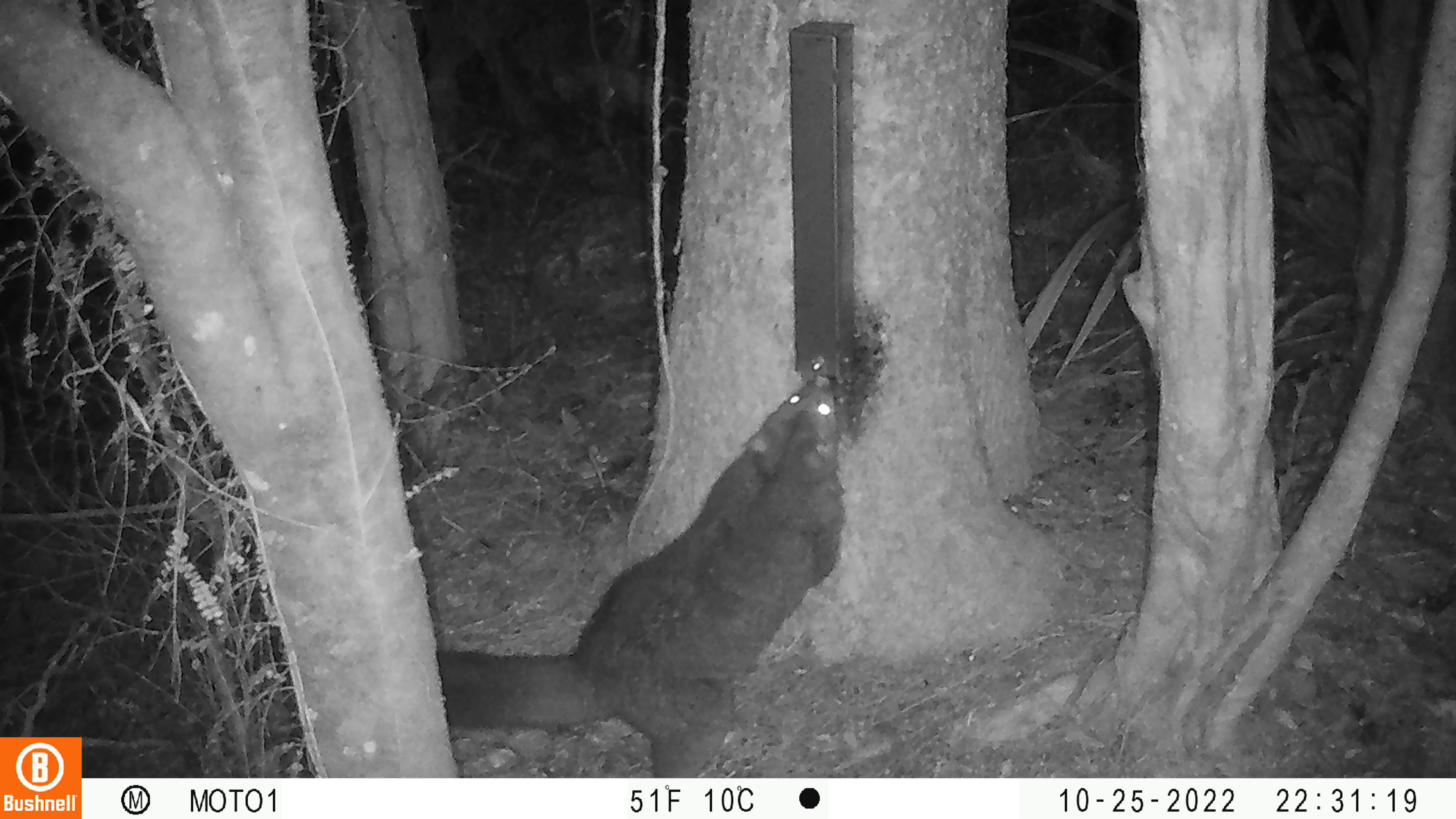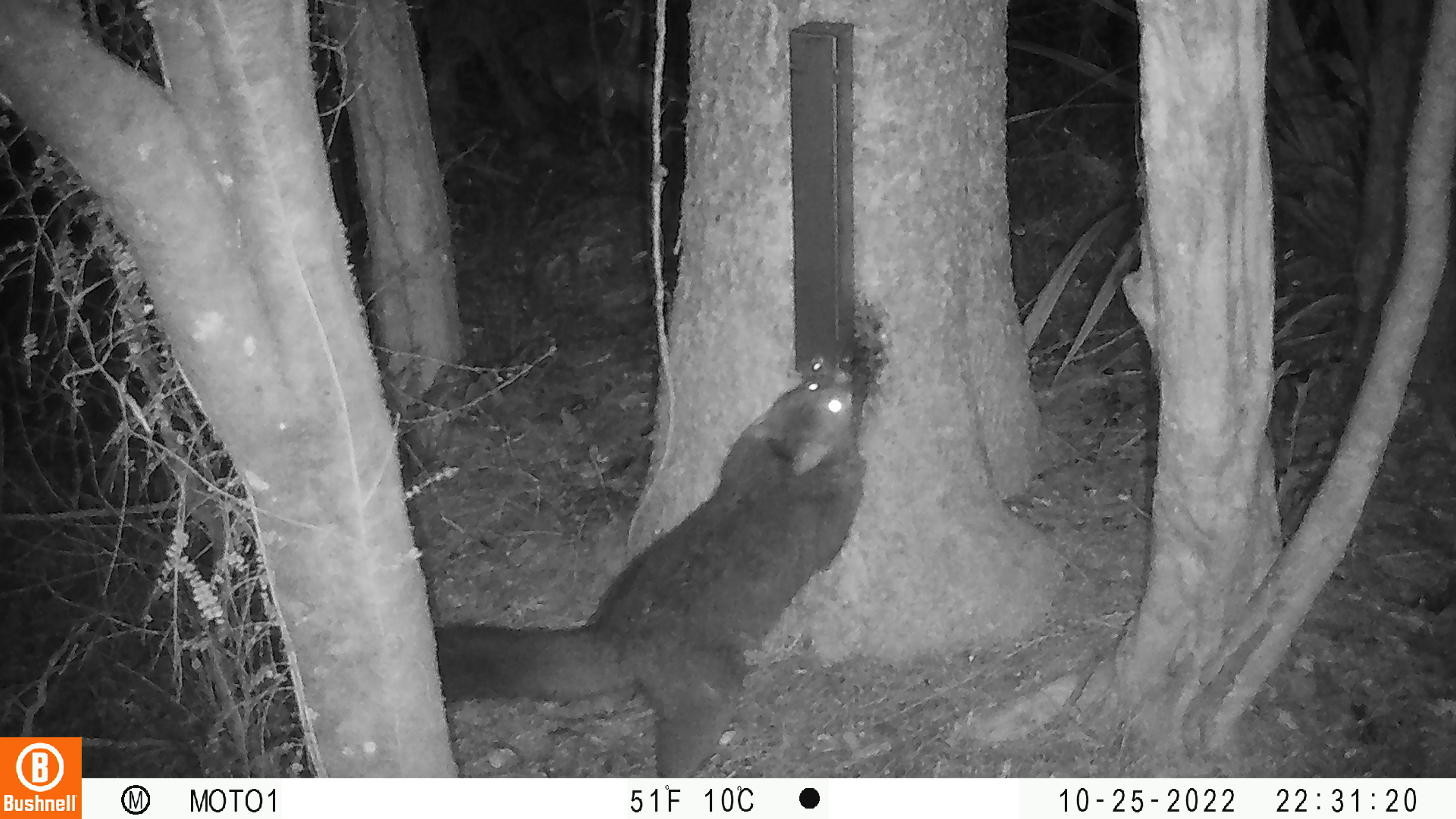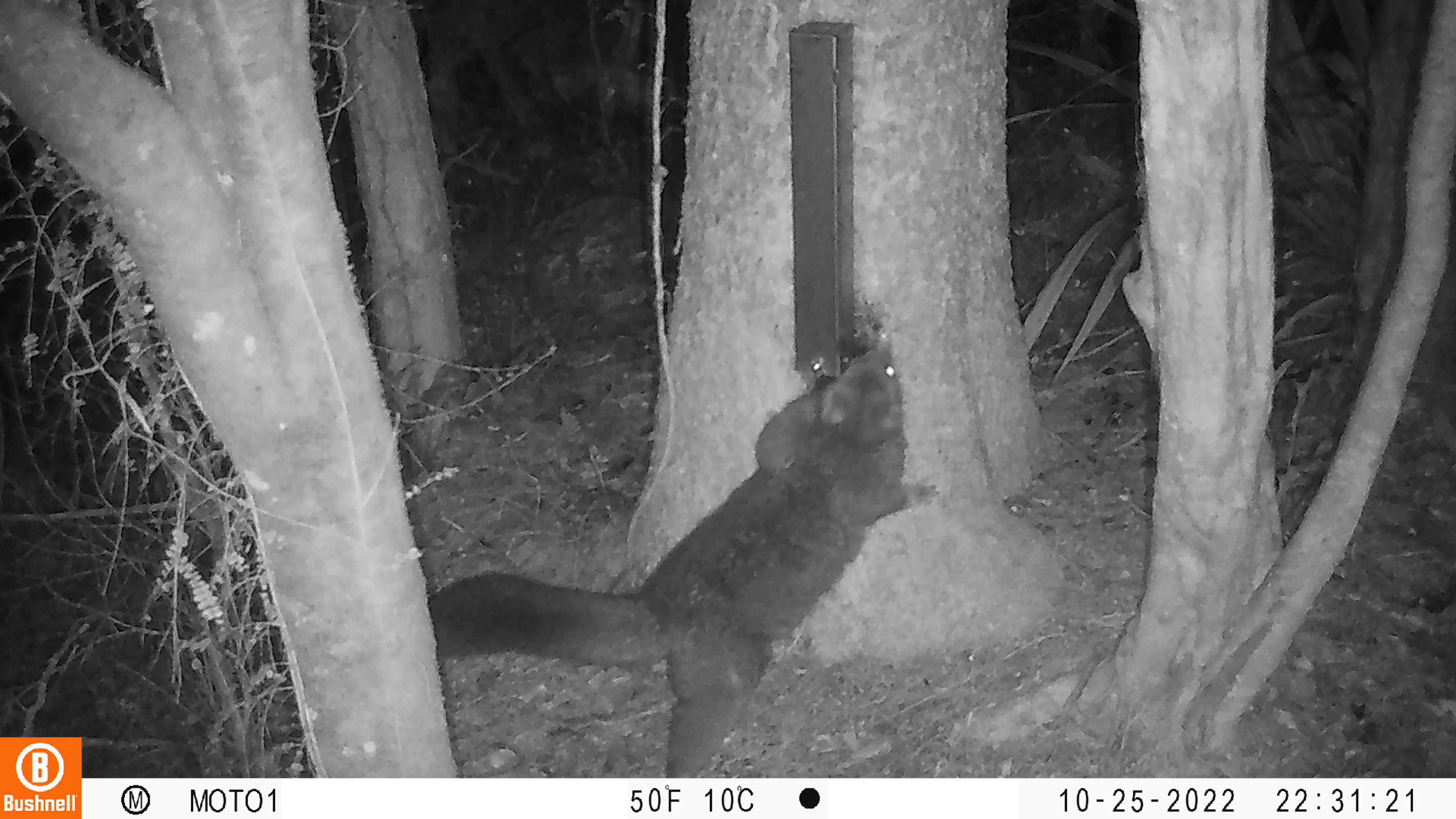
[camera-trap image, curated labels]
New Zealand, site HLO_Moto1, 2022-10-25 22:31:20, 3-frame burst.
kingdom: Animalia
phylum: Chordata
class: Mammalia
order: Diprotodontia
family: Phalangeridae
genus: Trichosurus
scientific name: Trichosurus vulpecula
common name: common brushtail possum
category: possum